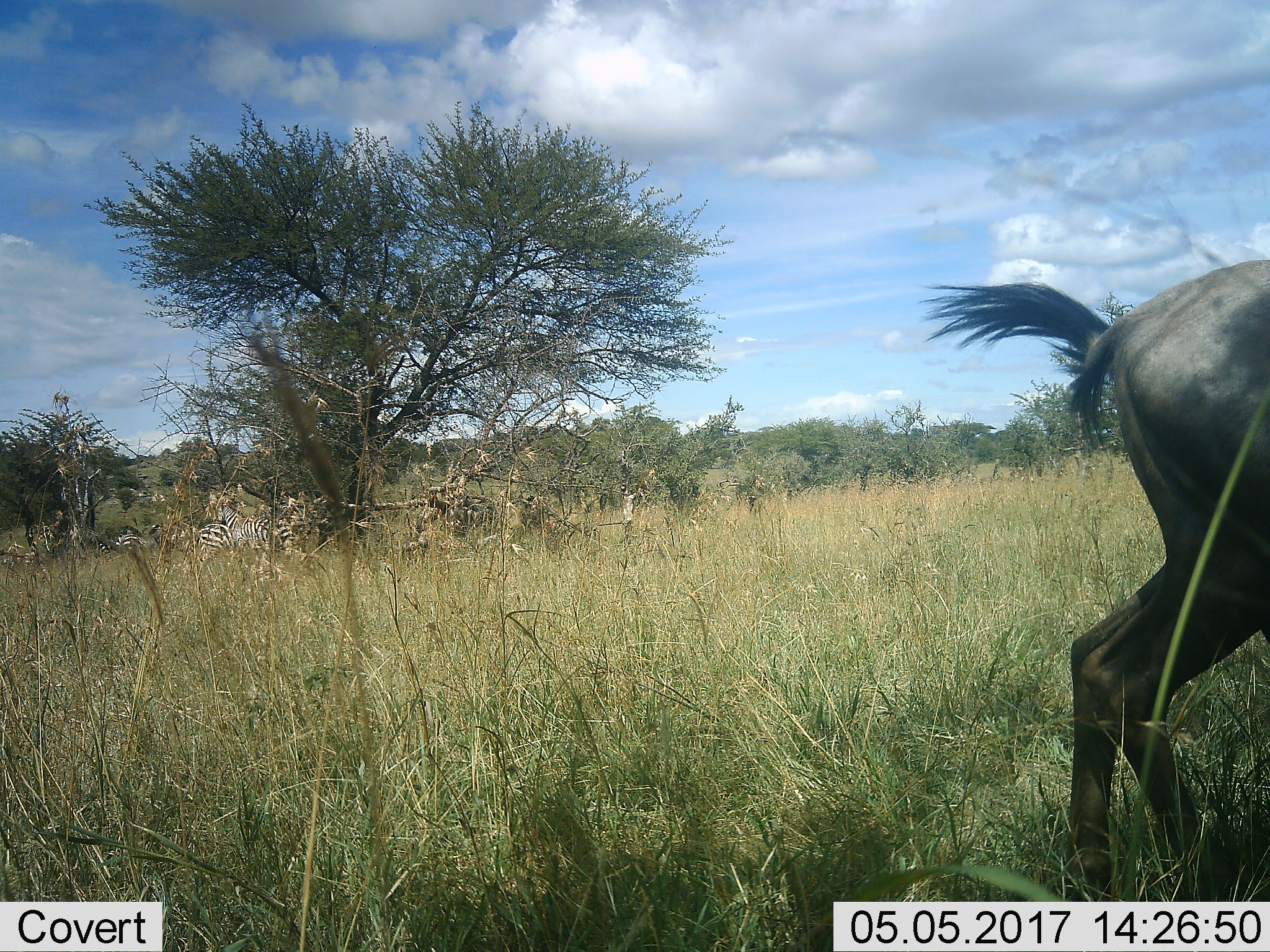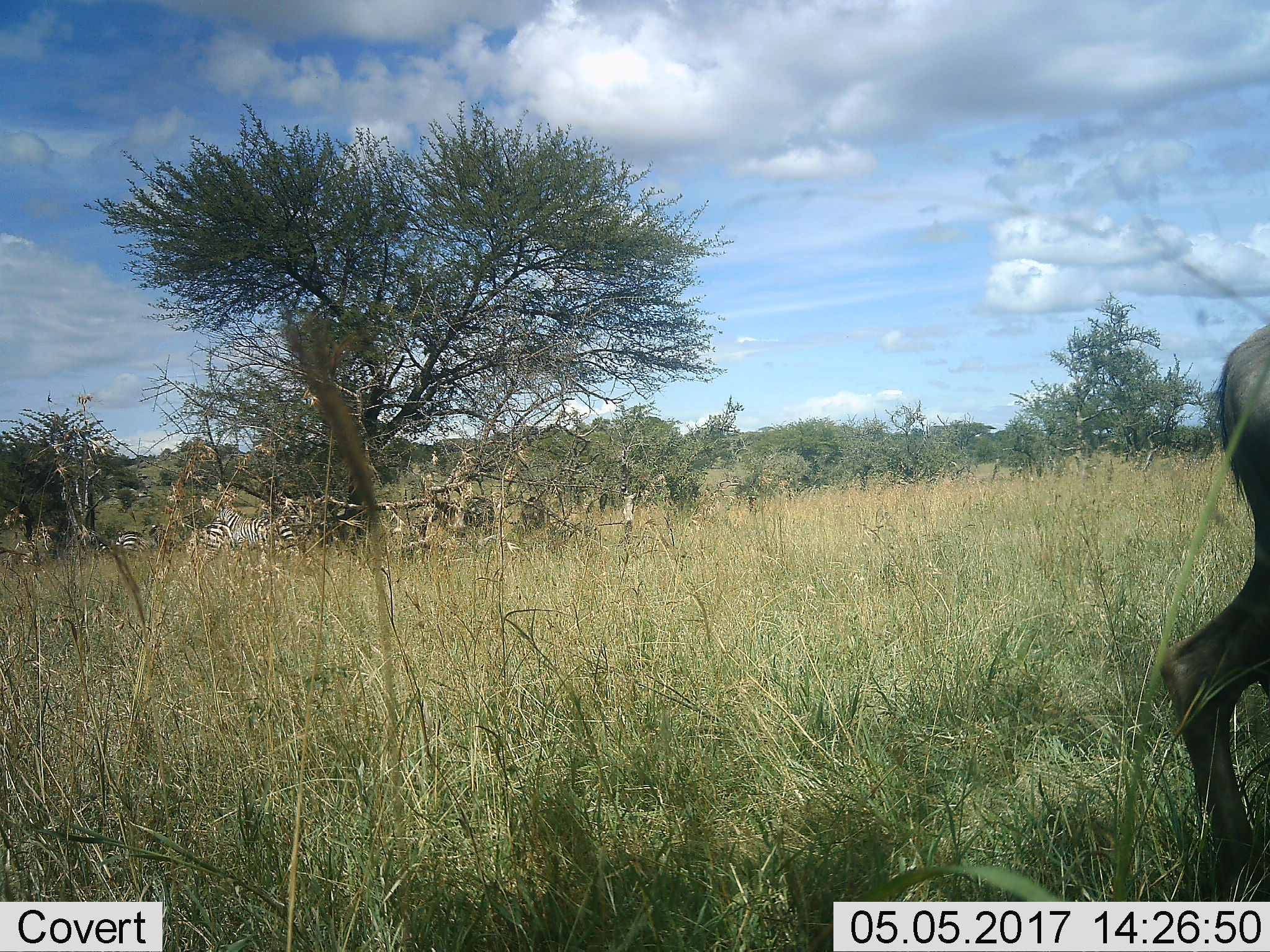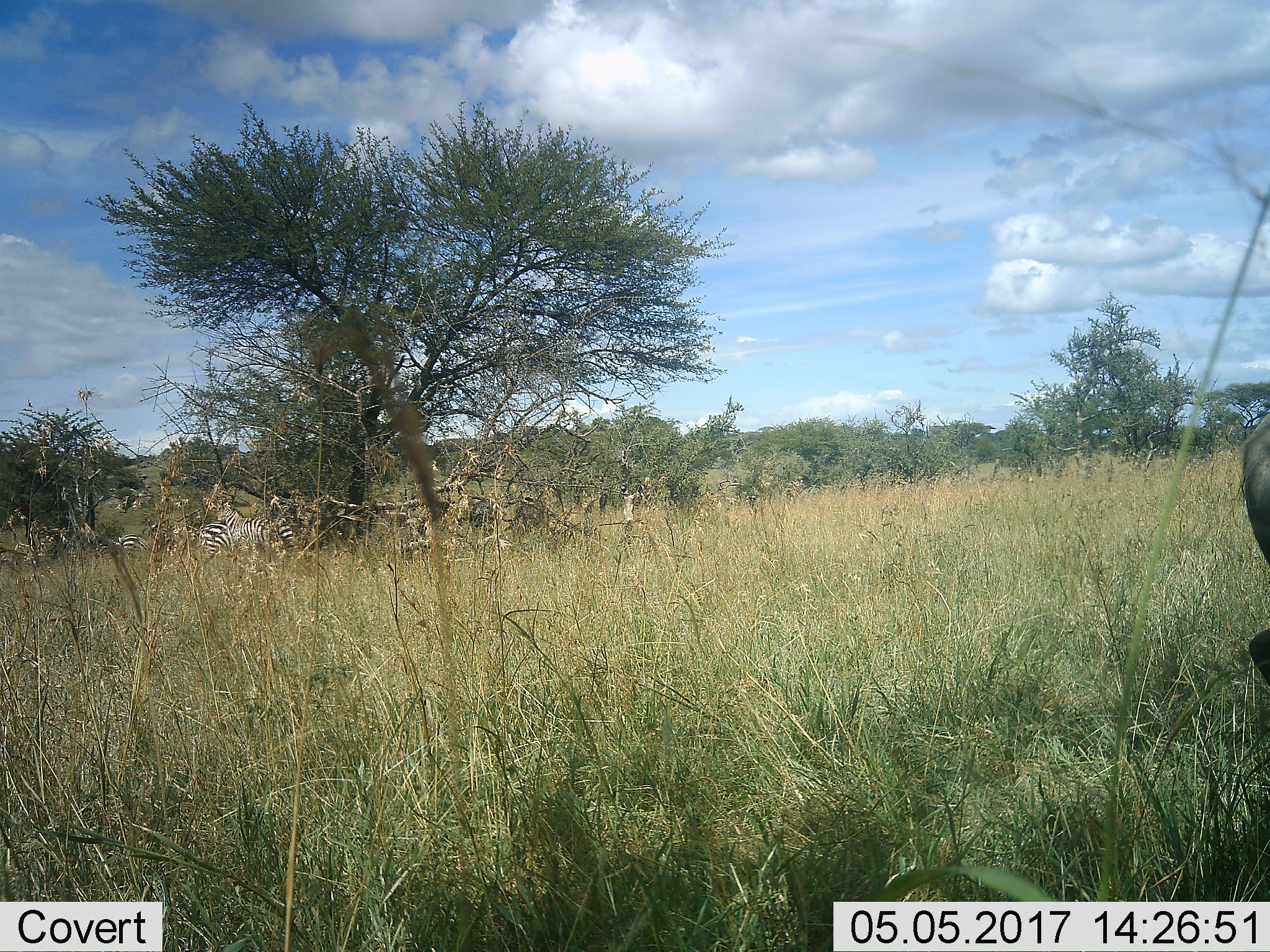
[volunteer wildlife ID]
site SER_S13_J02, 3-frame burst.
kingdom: Animalia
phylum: Chordata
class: Mammalia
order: Artiodactyla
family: Bovidae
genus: Connochaetes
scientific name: Connochaetes taurinus taurinus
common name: blue wildebeest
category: wildebeestblue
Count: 1.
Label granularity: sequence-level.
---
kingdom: Animalia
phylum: Chordata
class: Mammalia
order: Perissodactyla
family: Equidae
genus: Equus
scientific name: Equus quagga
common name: plains zebra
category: zebraplains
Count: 4.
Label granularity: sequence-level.